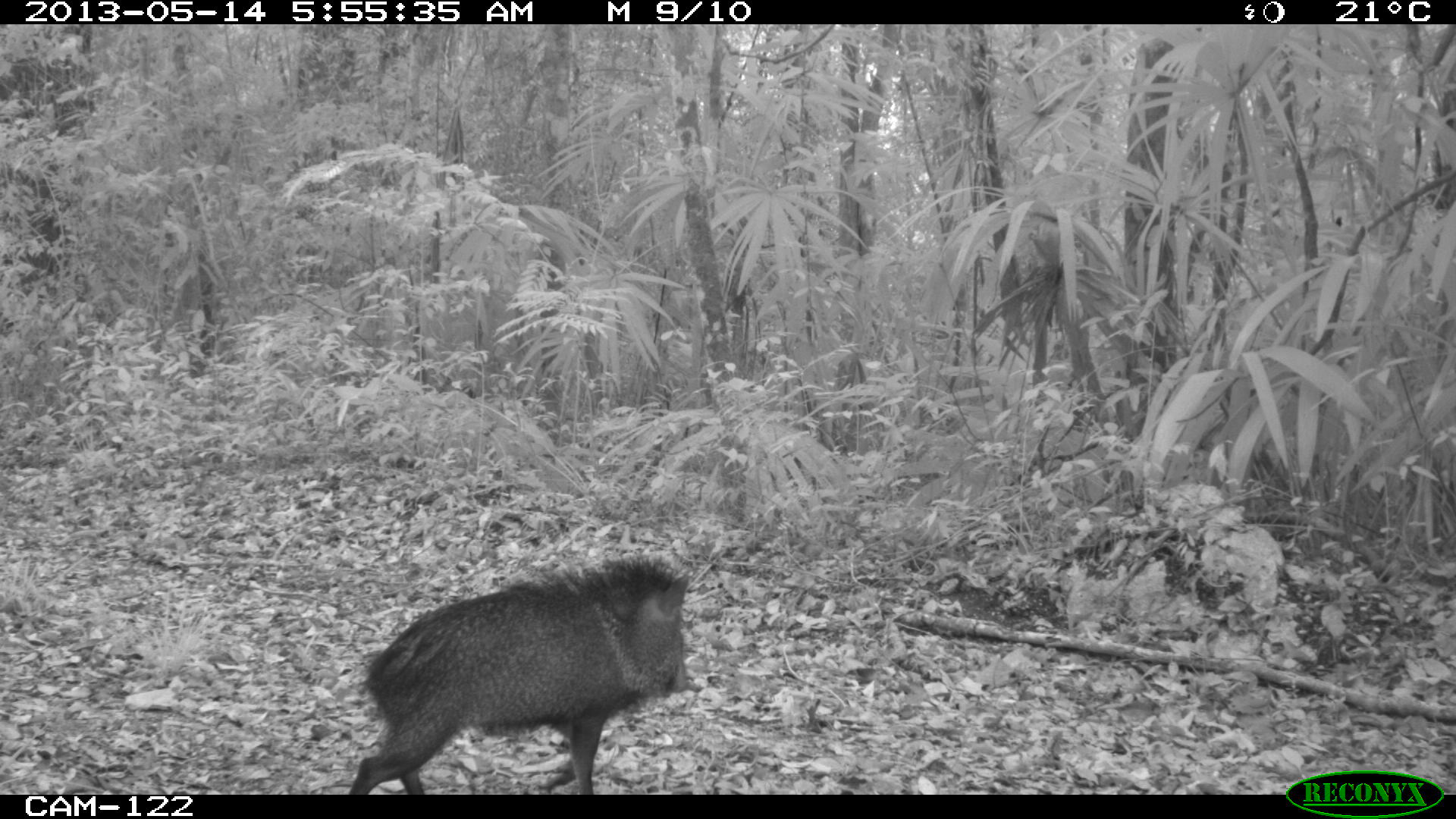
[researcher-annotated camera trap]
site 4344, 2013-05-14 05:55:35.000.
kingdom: Animalia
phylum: Chordata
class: Mammalia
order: Artiodactyla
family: Tayassuidae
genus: Pecari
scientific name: Pecari tajacu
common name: collared peccary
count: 2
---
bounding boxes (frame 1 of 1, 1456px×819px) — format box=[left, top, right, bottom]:
pecari tajacu: box=[340, 554, 692, 792]